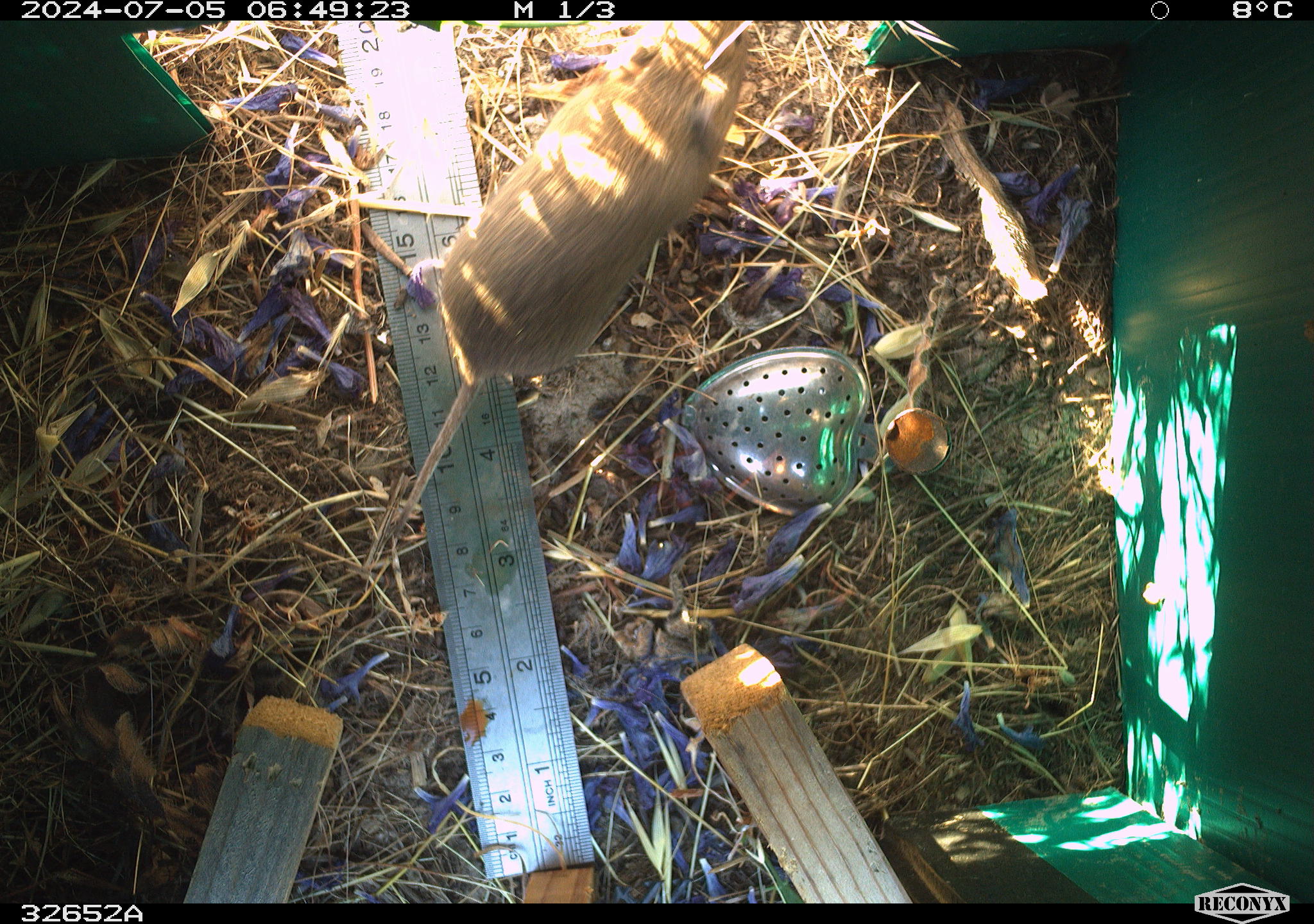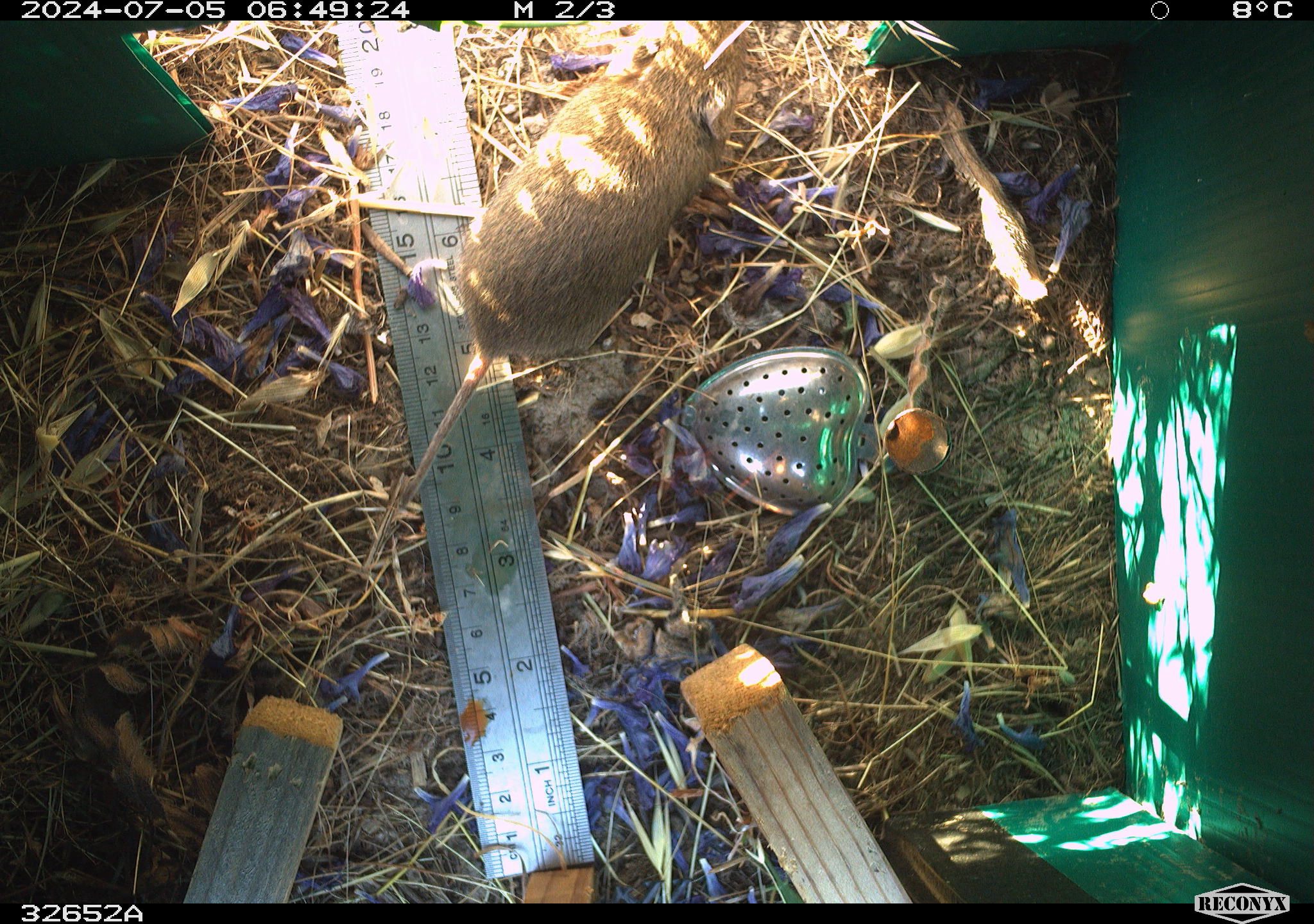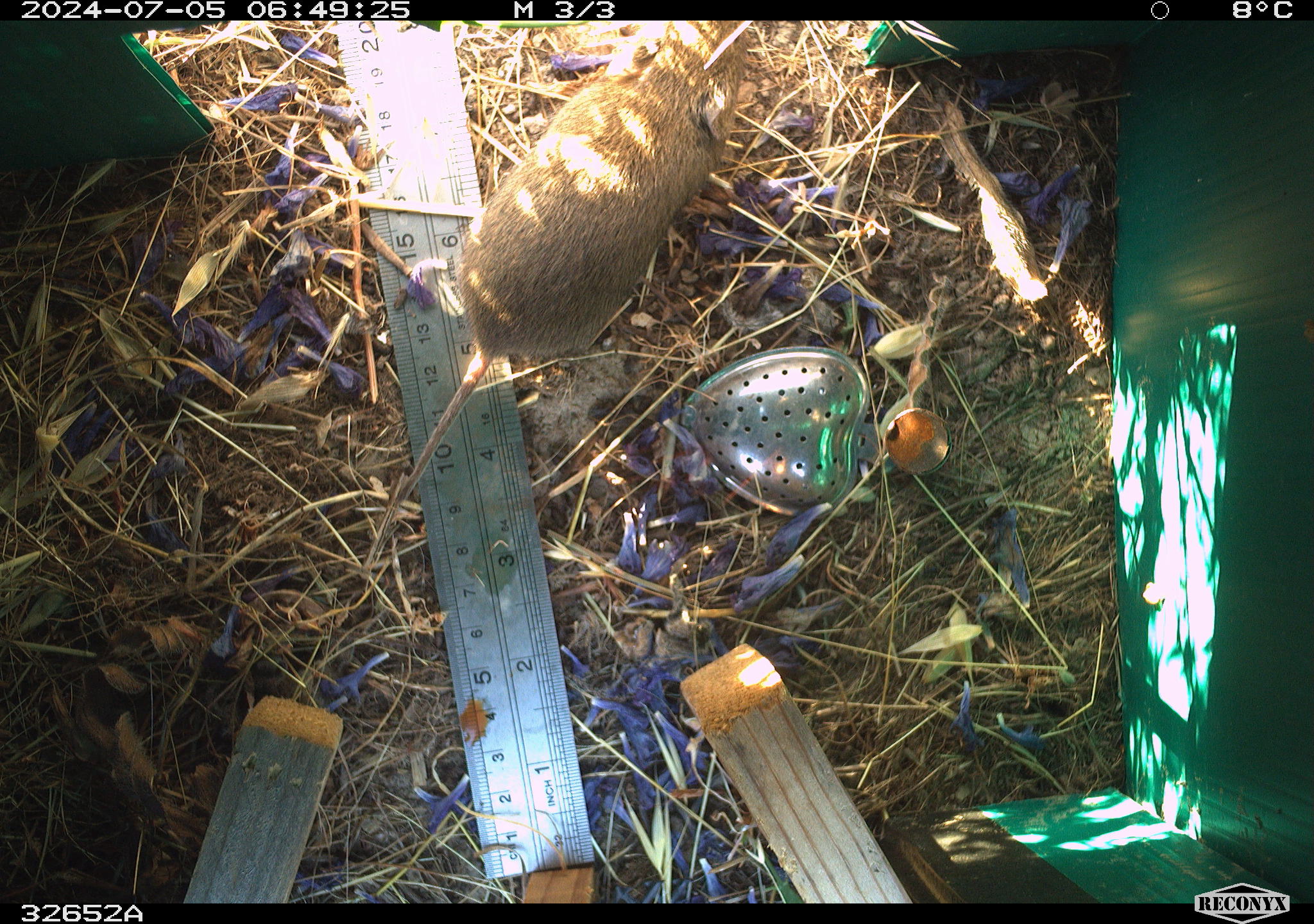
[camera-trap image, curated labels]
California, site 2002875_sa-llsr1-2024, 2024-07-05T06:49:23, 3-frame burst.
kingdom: Animalia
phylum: Chordata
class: Mammalia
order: Rodentia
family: Cricetidae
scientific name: Arvicolinae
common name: voles, lemmings, and muskrats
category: arvicolinae subfamily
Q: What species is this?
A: Arvicolinae subfamily (voles, lemmings, and muskrats) (Arvicolinae).